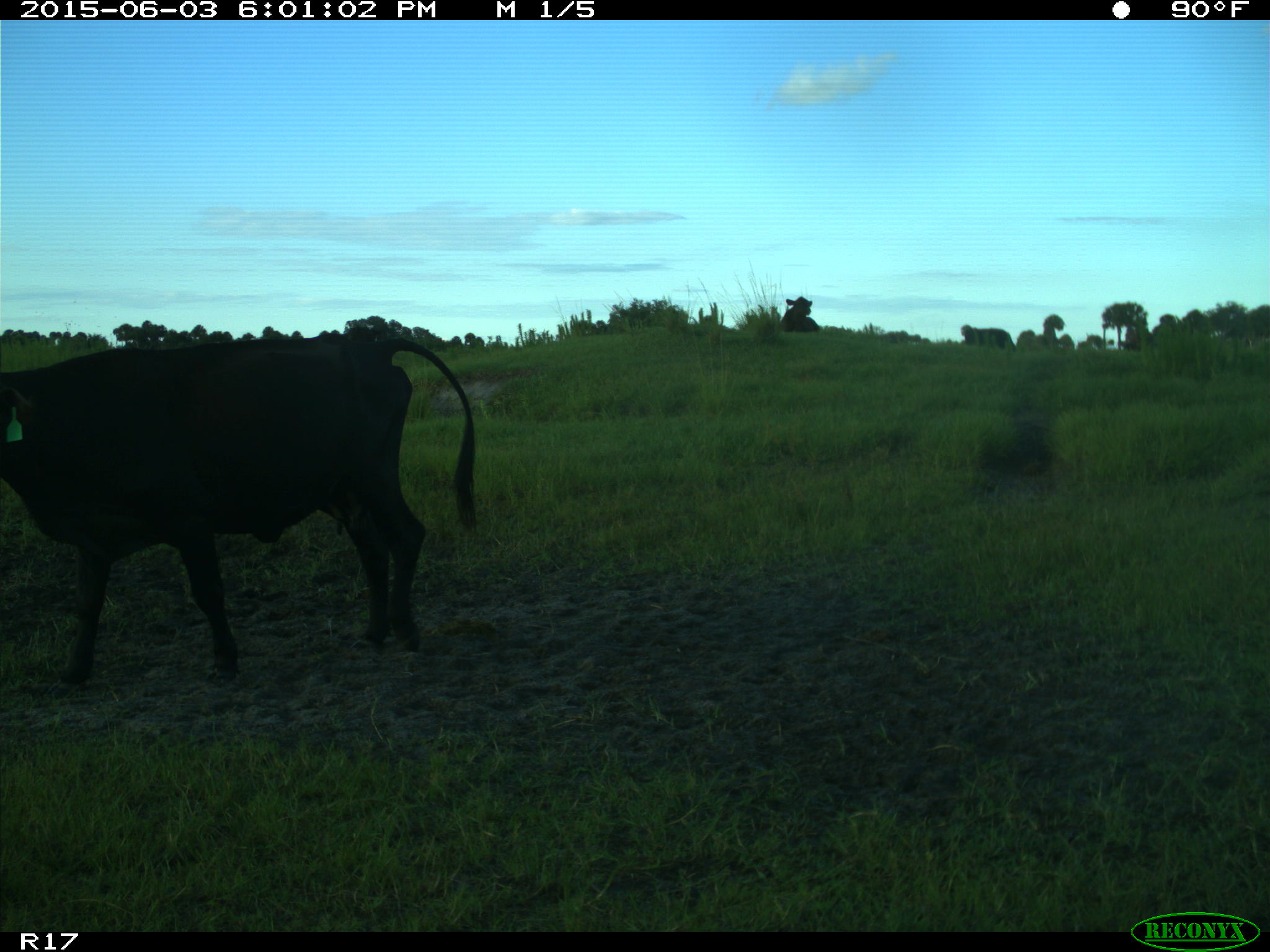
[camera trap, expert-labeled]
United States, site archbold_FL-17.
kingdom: Animalia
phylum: Chordata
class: Mammalia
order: Artiodactyla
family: Bovidae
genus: Bos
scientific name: Bos taurus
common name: domestic cow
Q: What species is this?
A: Bos taurus (domestic cow).